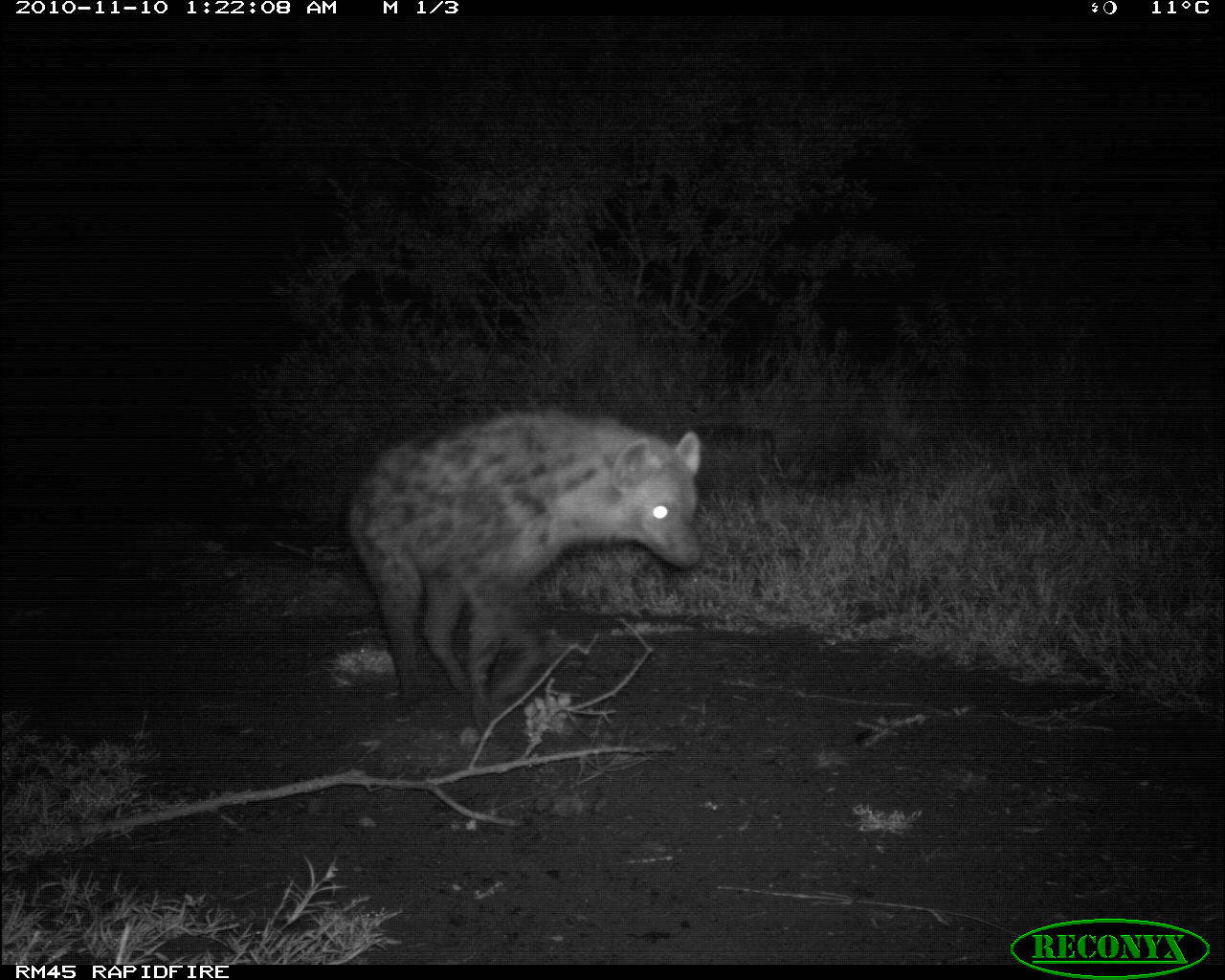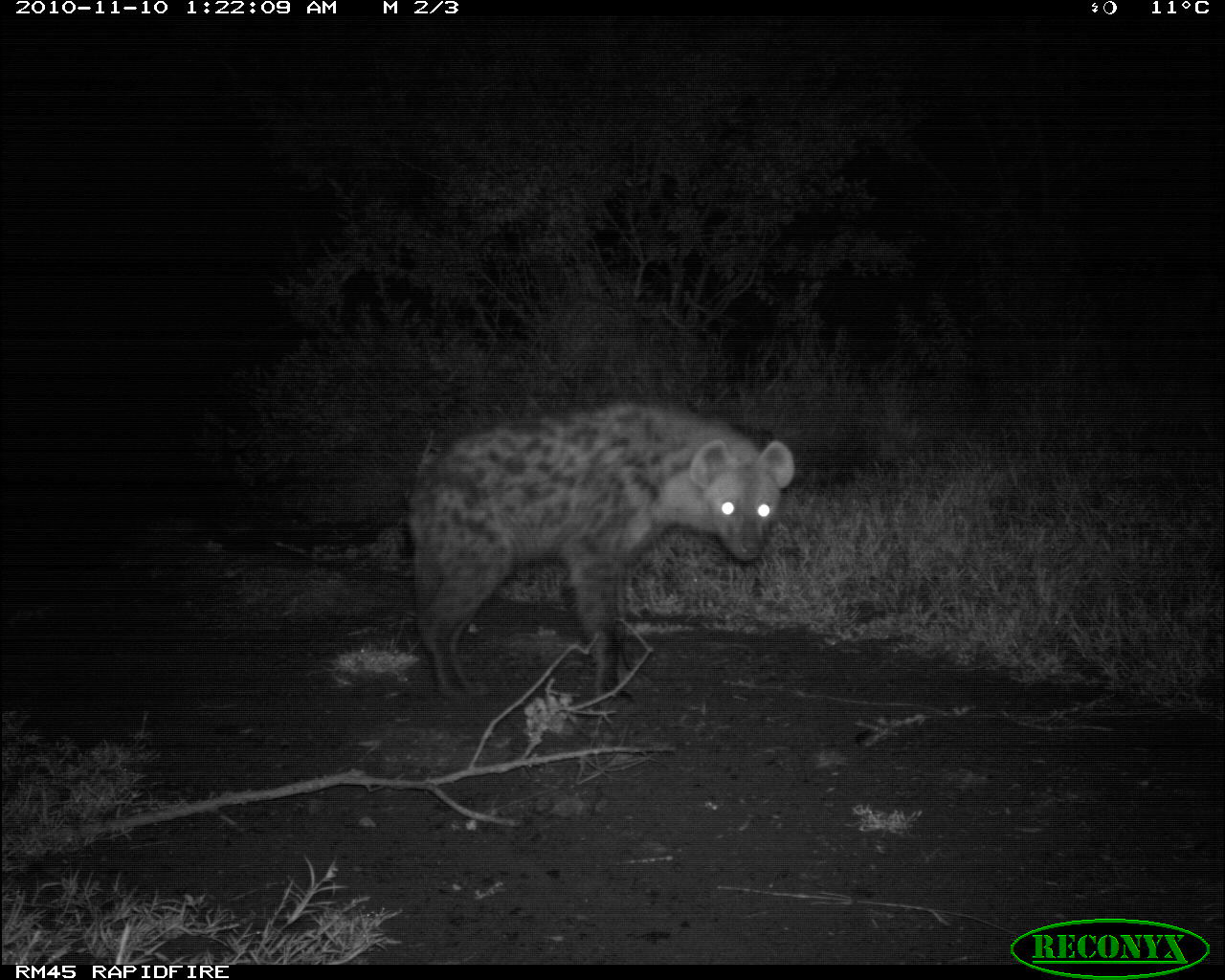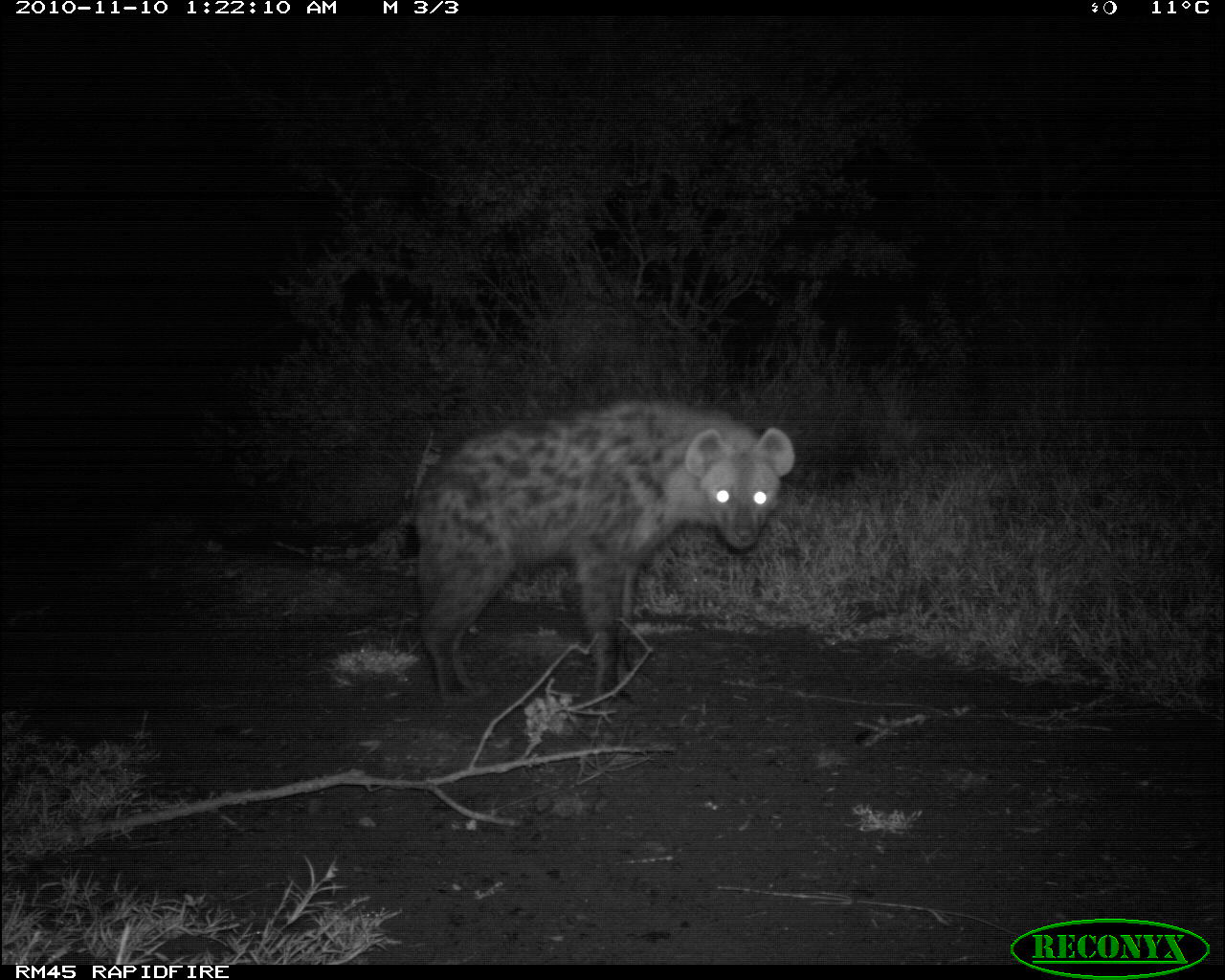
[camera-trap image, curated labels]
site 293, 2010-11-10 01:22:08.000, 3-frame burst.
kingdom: Animalia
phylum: Chordata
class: Mammalia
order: Carnivora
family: Hyaenidae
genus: Crocuta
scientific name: Crocuta crocuta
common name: spotted hyena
Crocuta crocuta (spotted hyena), count 1.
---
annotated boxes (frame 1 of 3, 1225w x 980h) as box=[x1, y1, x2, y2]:
crocuta crocuta: box=[344, 402, 704, 738]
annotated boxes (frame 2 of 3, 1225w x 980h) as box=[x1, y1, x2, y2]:
crocuta crocuta: box=[402, 395, 796, 707]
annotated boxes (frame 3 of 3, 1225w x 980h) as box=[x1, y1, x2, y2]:
crocuta crocuta: box=[409, 393, 796, 707]